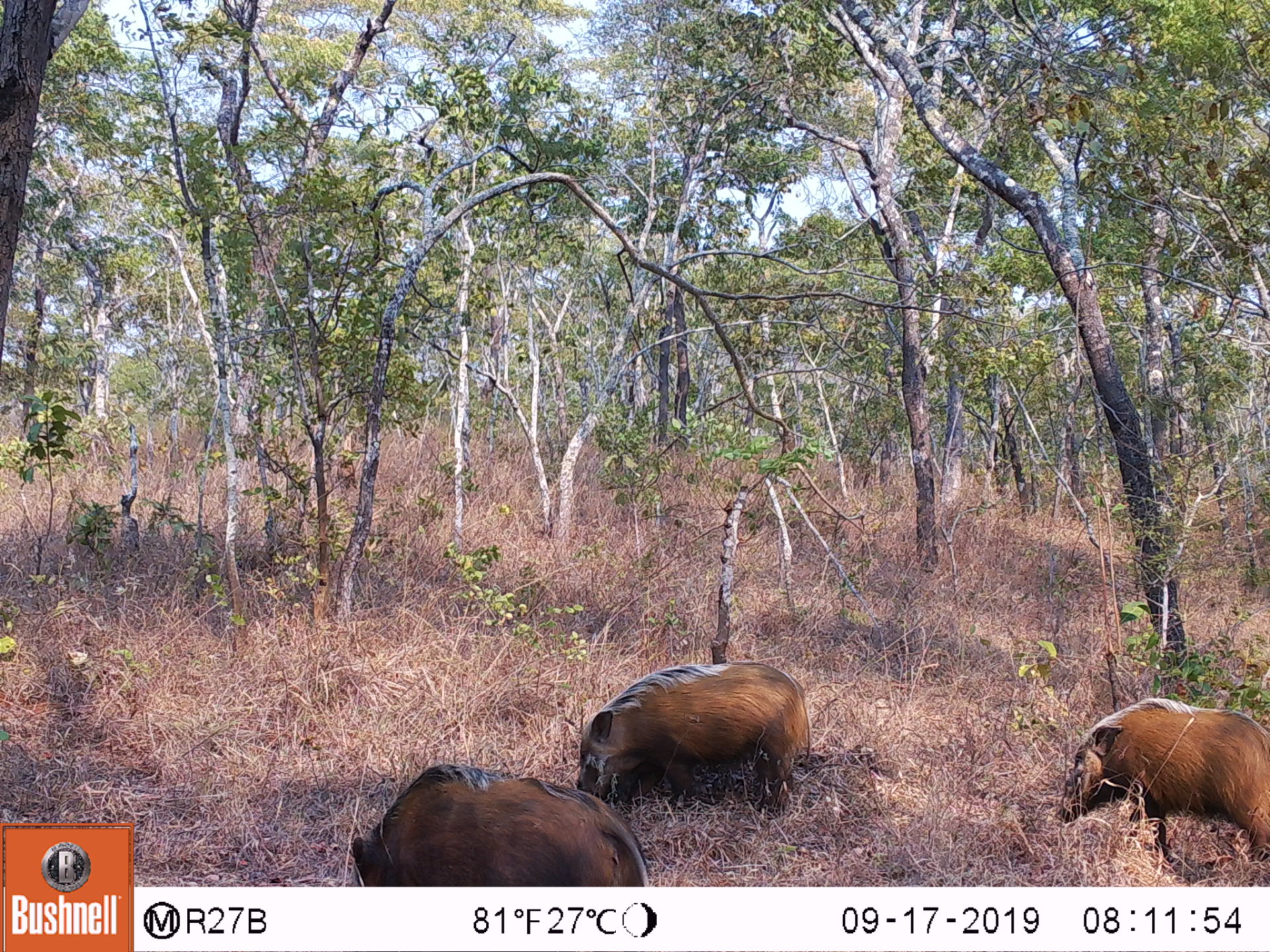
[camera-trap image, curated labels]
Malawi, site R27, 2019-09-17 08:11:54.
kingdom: Animalia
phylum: Chordata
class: Mammalia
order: Artiodactyla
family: Suidae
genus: Potamochoerus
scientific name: Potamochoerus larvatus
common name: bushpig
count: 3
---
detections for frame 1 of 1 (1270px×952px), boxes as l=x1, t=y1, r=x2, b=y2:
bushpig: l=349, t=764, r=656, b=883; l=1058, t=705, r=1267, b=865; l=578, t=662, r=815, b=794